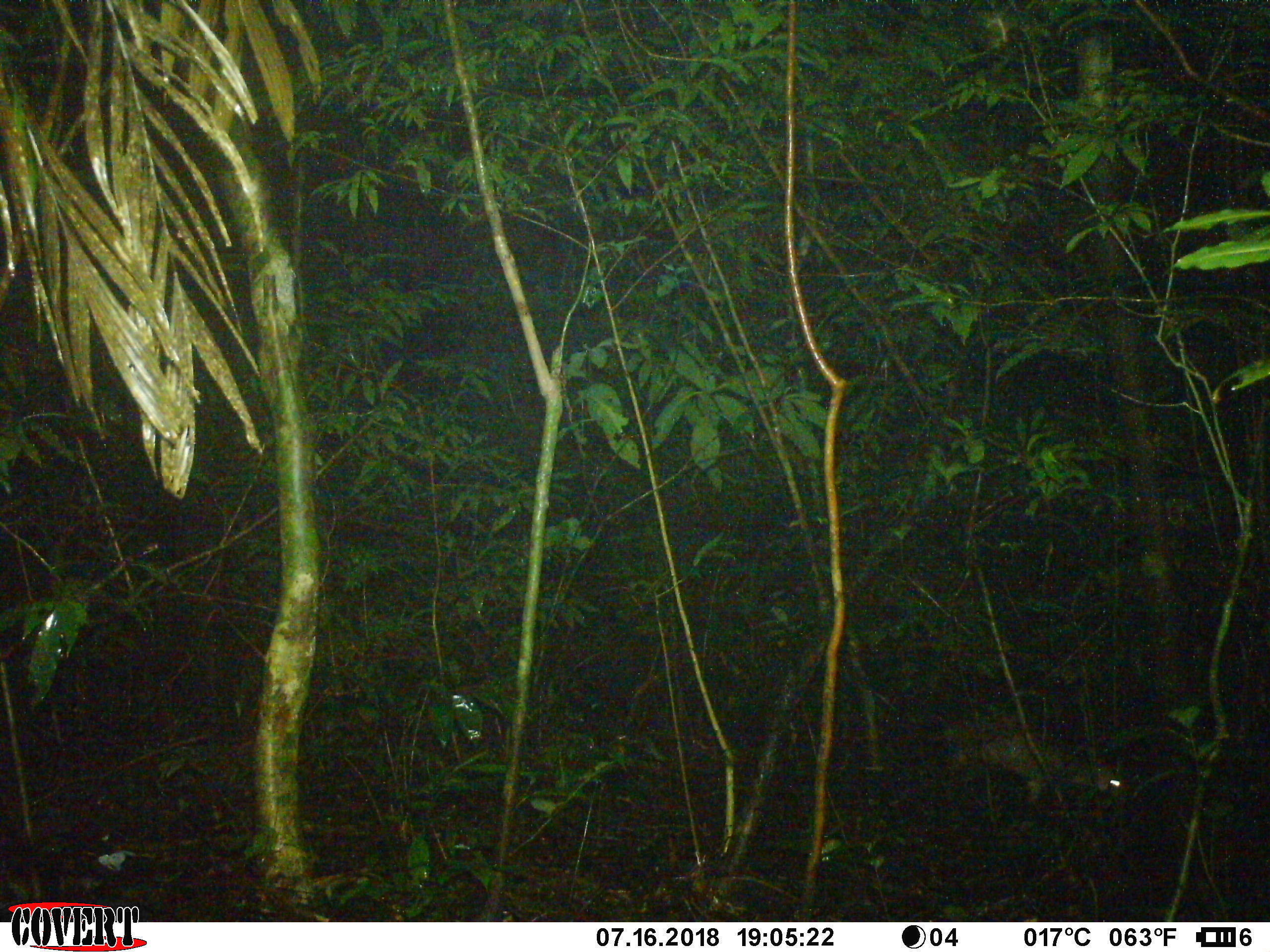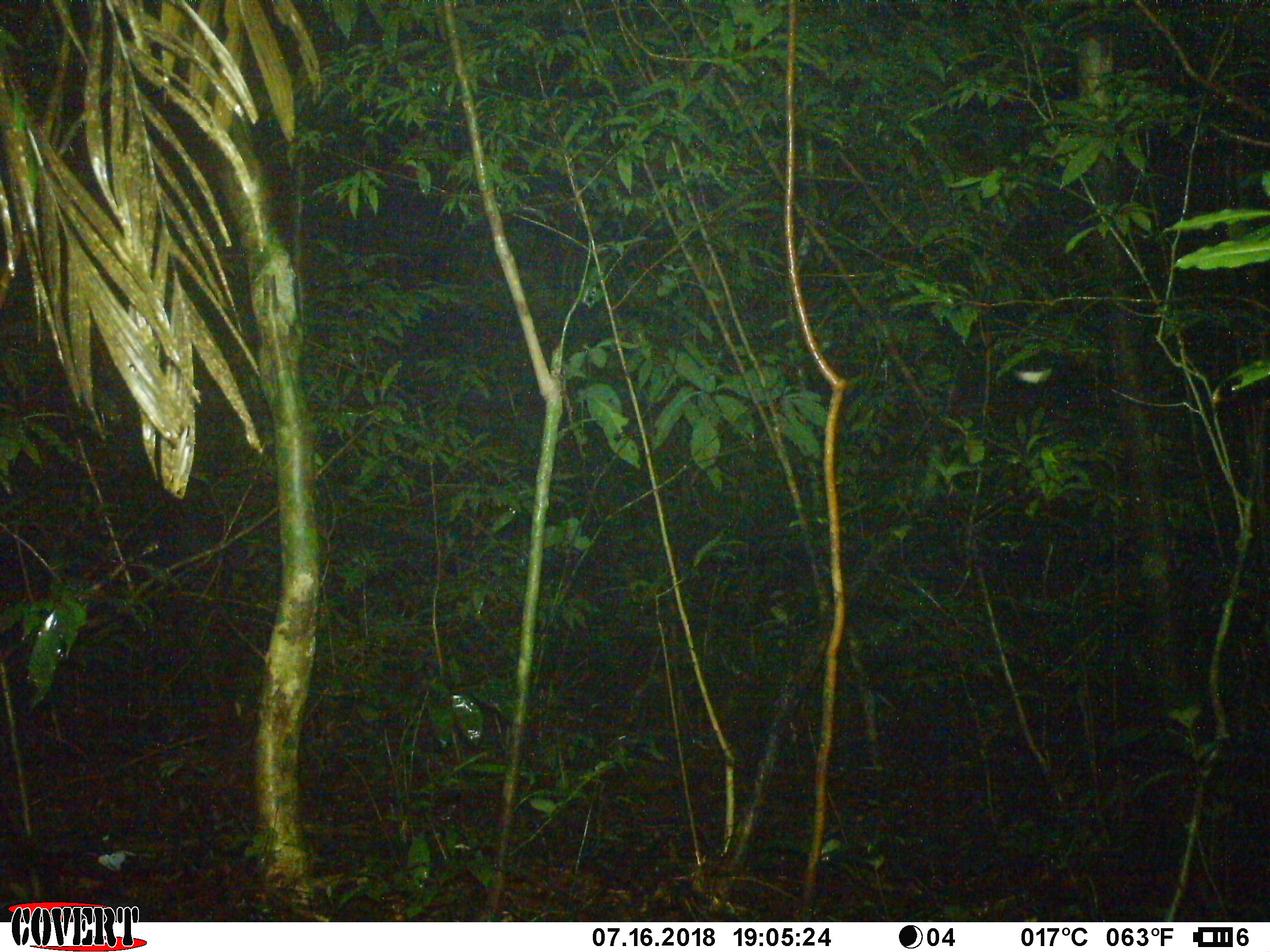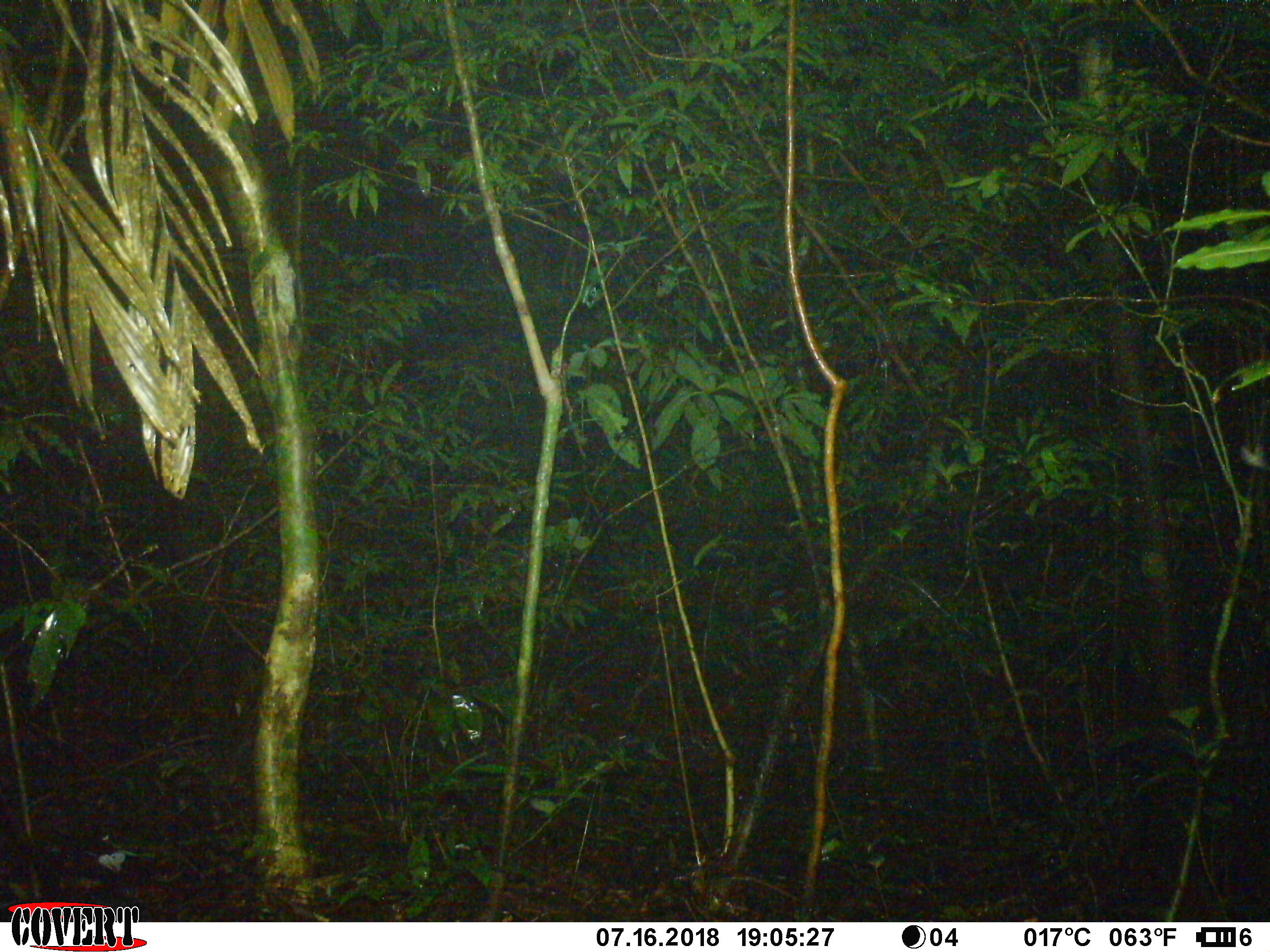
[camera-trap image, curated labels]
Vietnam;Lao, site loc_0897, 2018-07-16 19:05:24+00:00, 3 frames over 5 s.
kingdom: Animalia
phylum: Chordata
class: Mammalia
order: Artiodactyla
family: Cervidae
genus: Muntiacus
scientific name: Muntiacus rooseveltorum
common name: roosevelt's muntjac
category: roosevelts muntjac group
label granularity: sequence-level